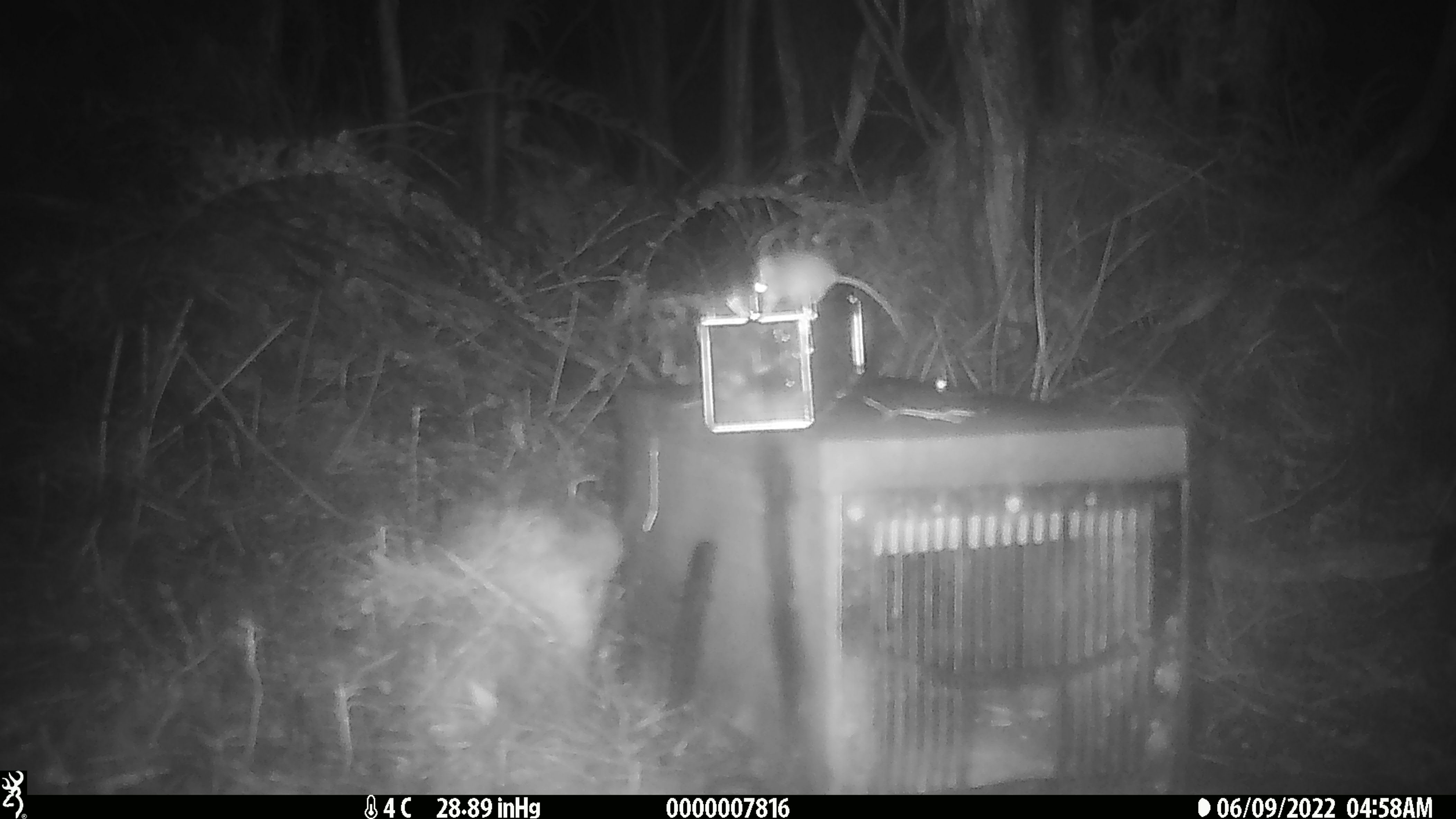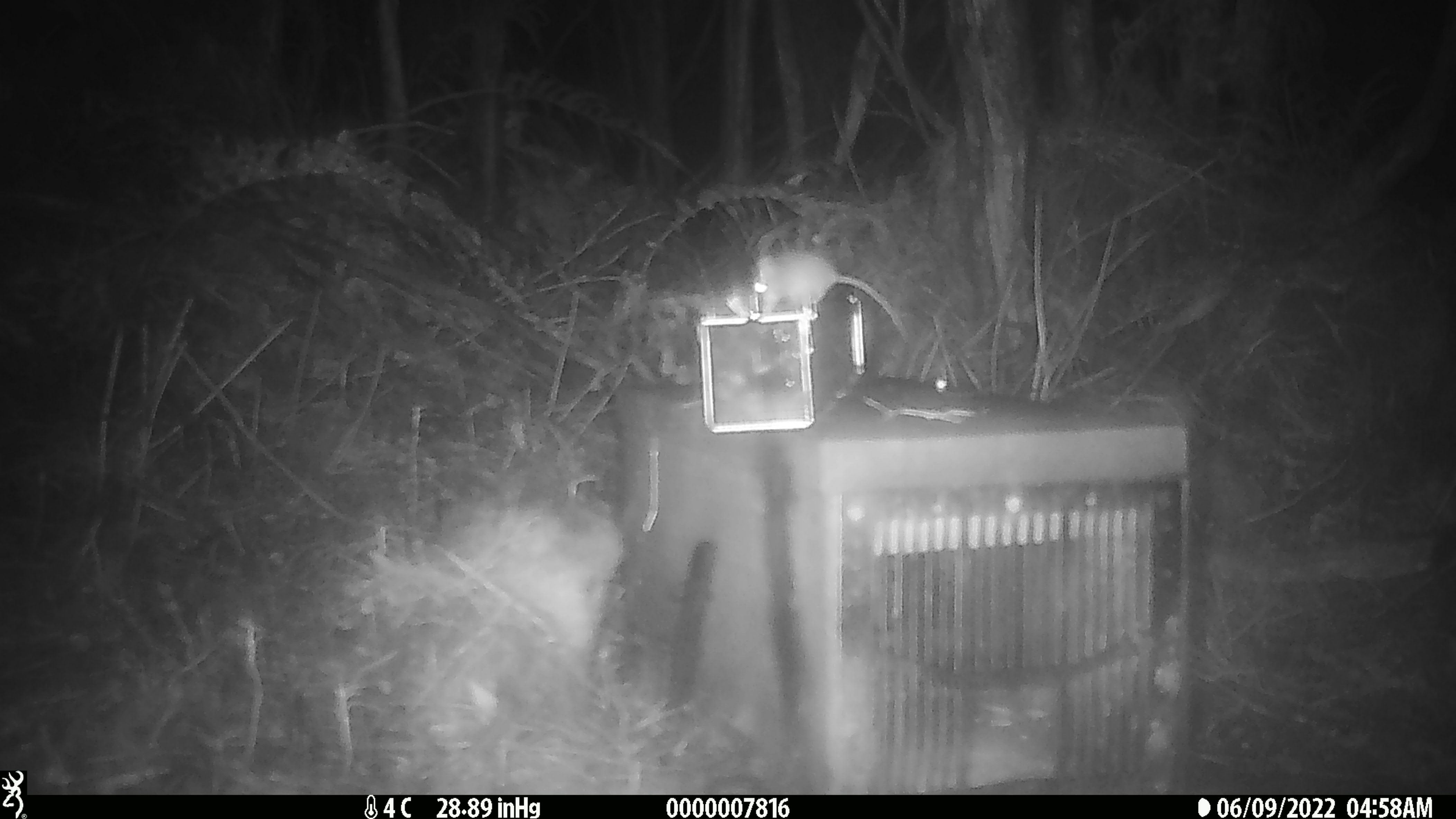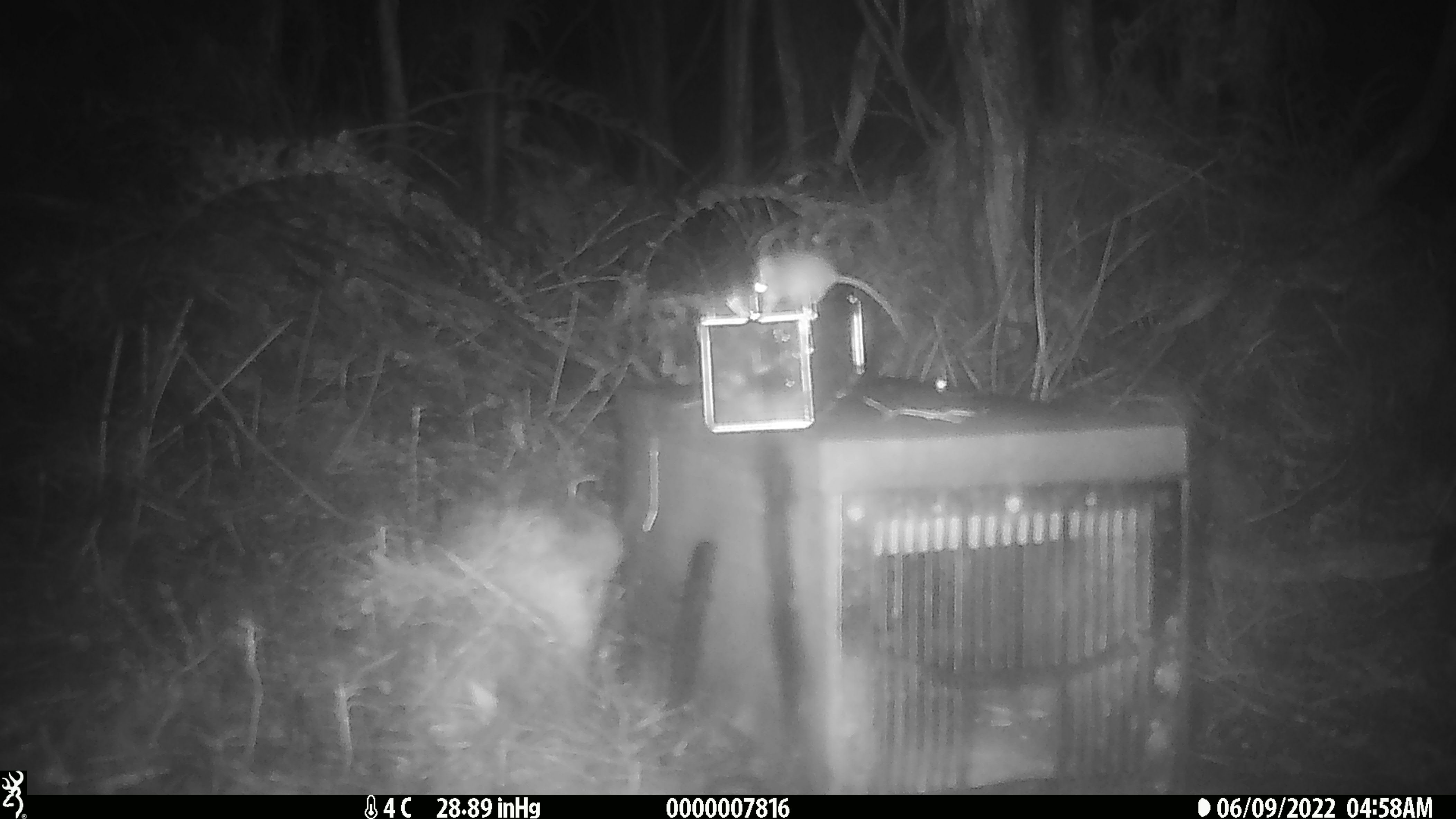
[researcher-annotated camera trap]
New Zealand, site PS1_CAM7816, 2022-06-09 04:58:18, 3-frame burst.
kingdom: Animalia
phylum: Chordata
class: Mammalia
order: Rodentia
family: Muridae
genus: Mus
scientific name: Mus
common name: mouse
Mouse (Mus).